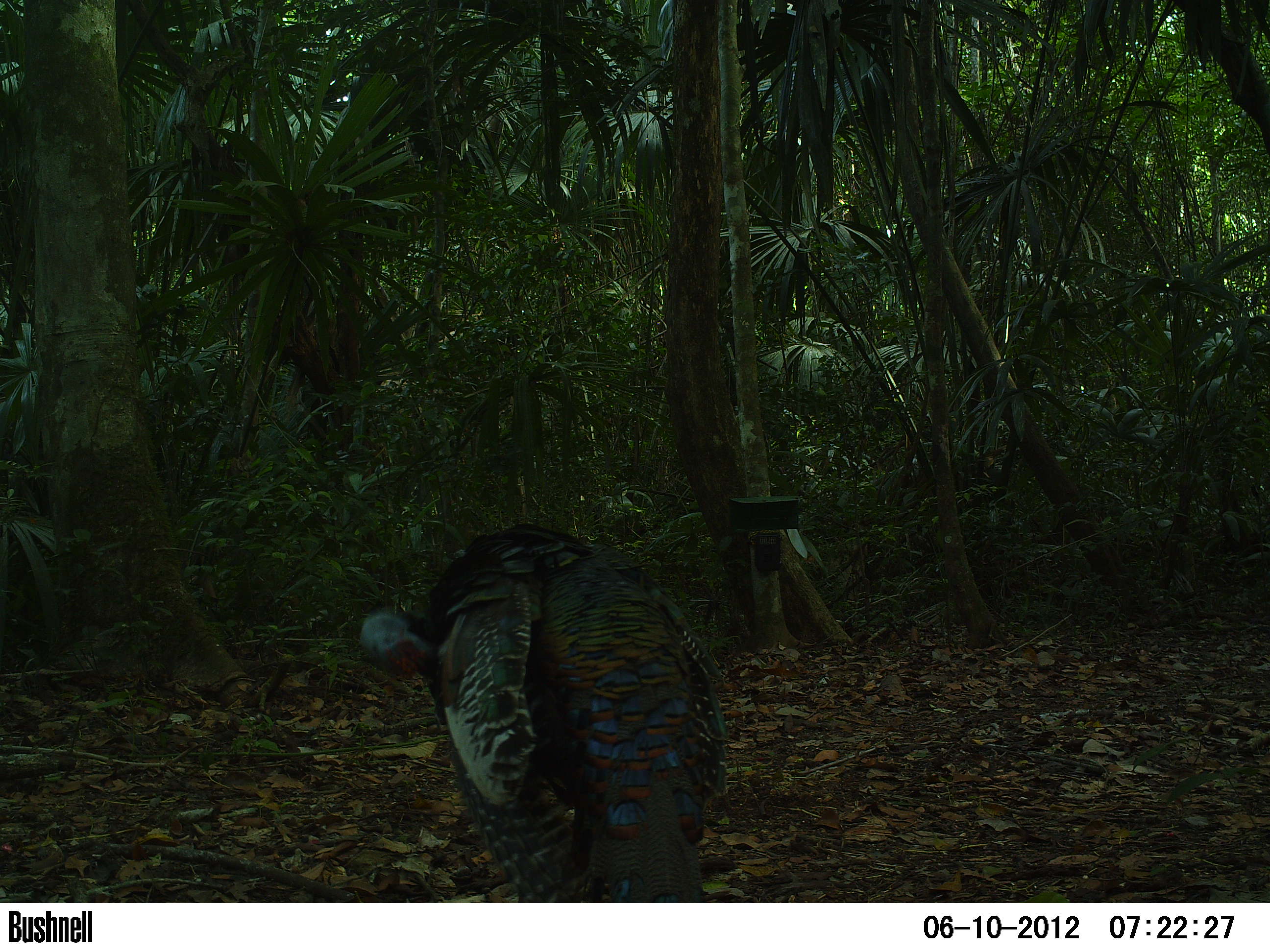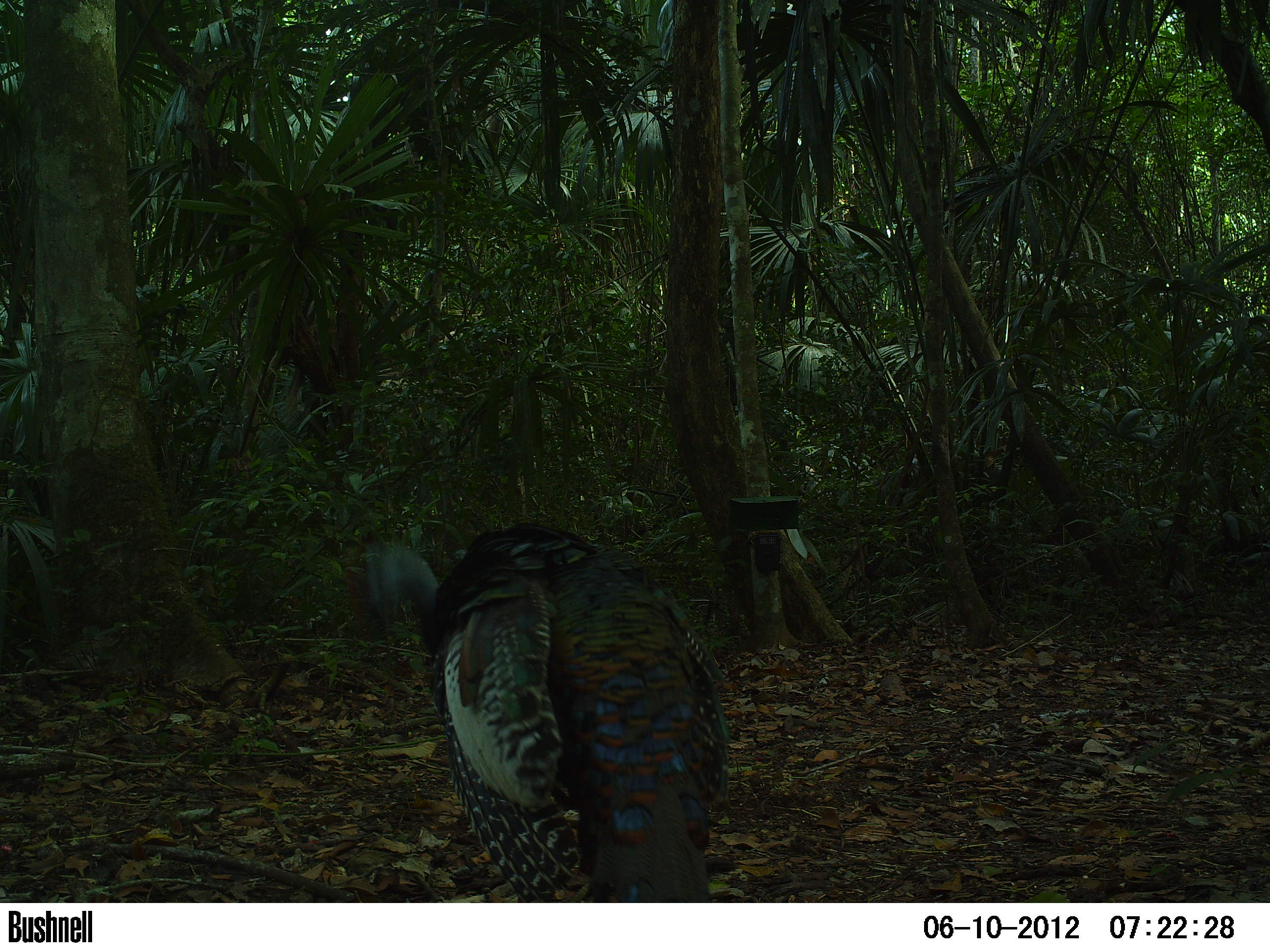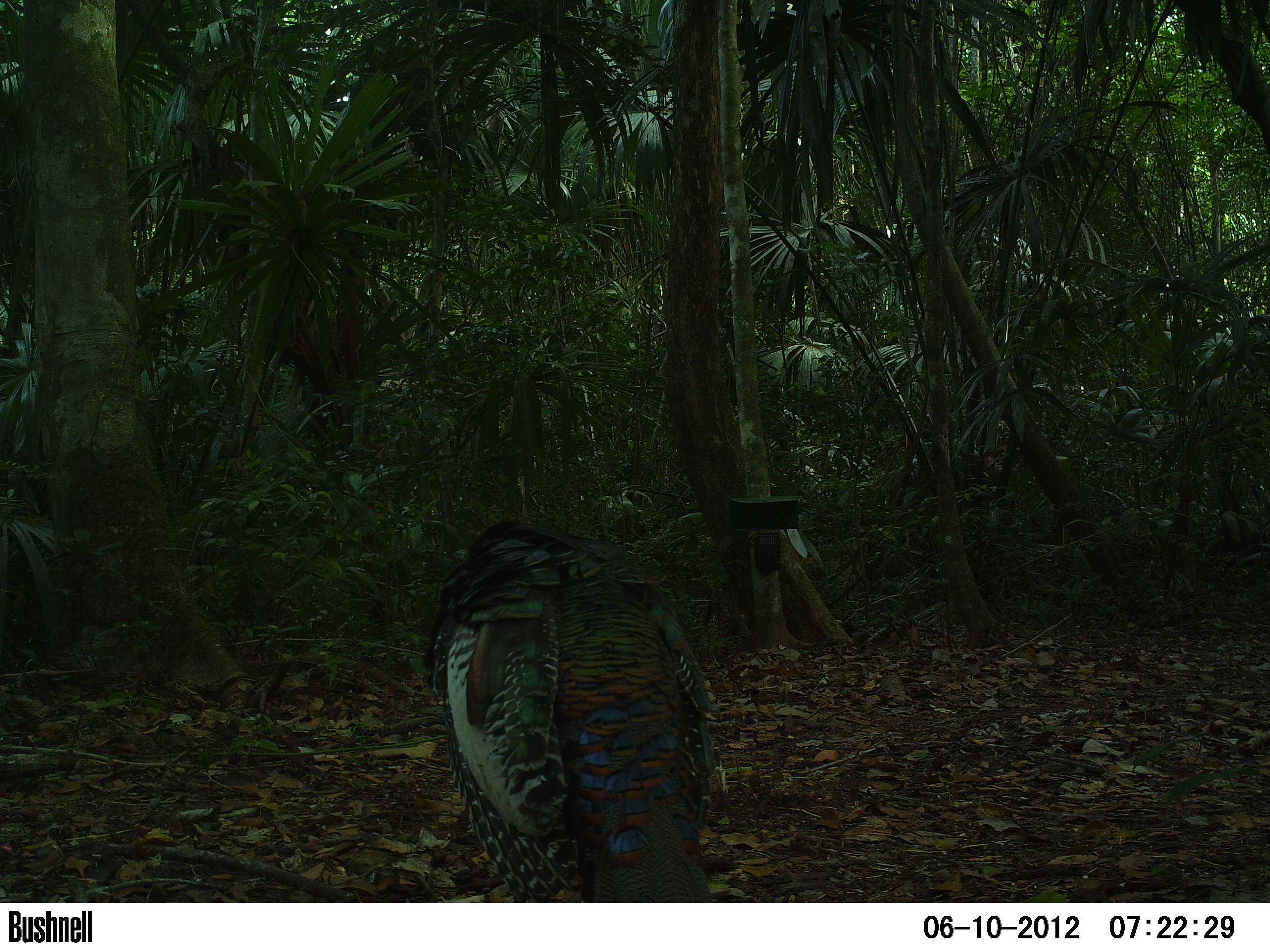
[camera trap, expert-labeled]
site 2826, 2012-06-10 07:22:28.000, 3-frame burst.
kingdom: Animalia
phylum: Chordata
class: Aves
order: Galliformes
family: Phasianidae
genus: Meleagris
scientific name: Meleagris ocellata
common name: ocellated turkey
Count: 1.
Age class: adult.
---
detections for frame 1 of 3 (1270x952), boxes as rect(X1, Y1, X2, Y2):
meleagris ocellata: rect(357, 523, 728, 903)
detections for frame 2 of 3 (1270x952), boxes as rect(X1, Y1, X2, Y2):
meleagris ocellata: rect(348, 522, 731, 902)